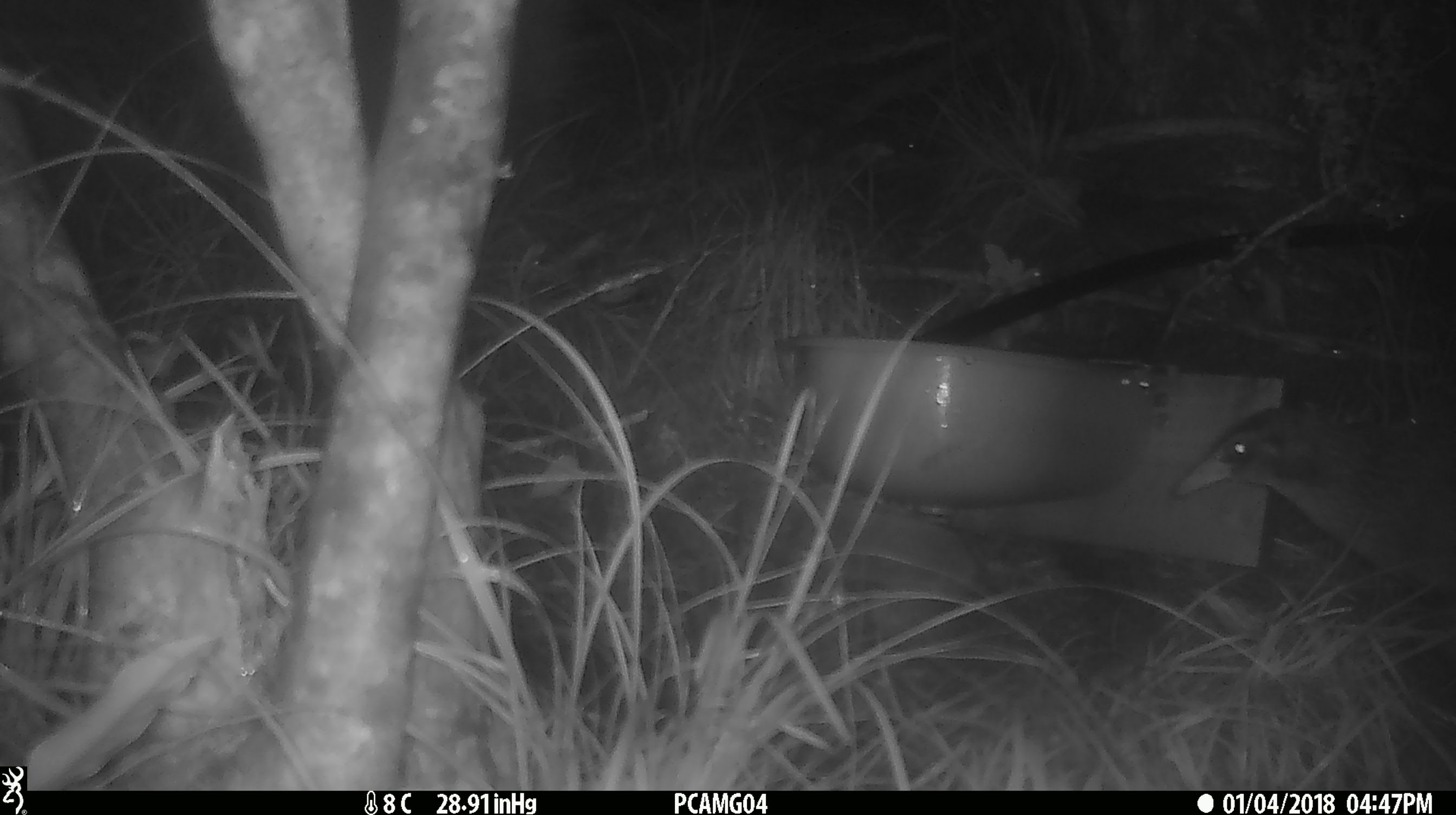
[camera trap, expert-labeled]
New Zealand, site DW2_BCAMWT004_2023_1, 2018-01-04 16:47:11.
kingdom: Animalia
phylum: Chordata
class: Aves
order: Gruiformes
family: Rallidae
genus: Gallirallus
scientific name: Gallirallus australis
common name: weka